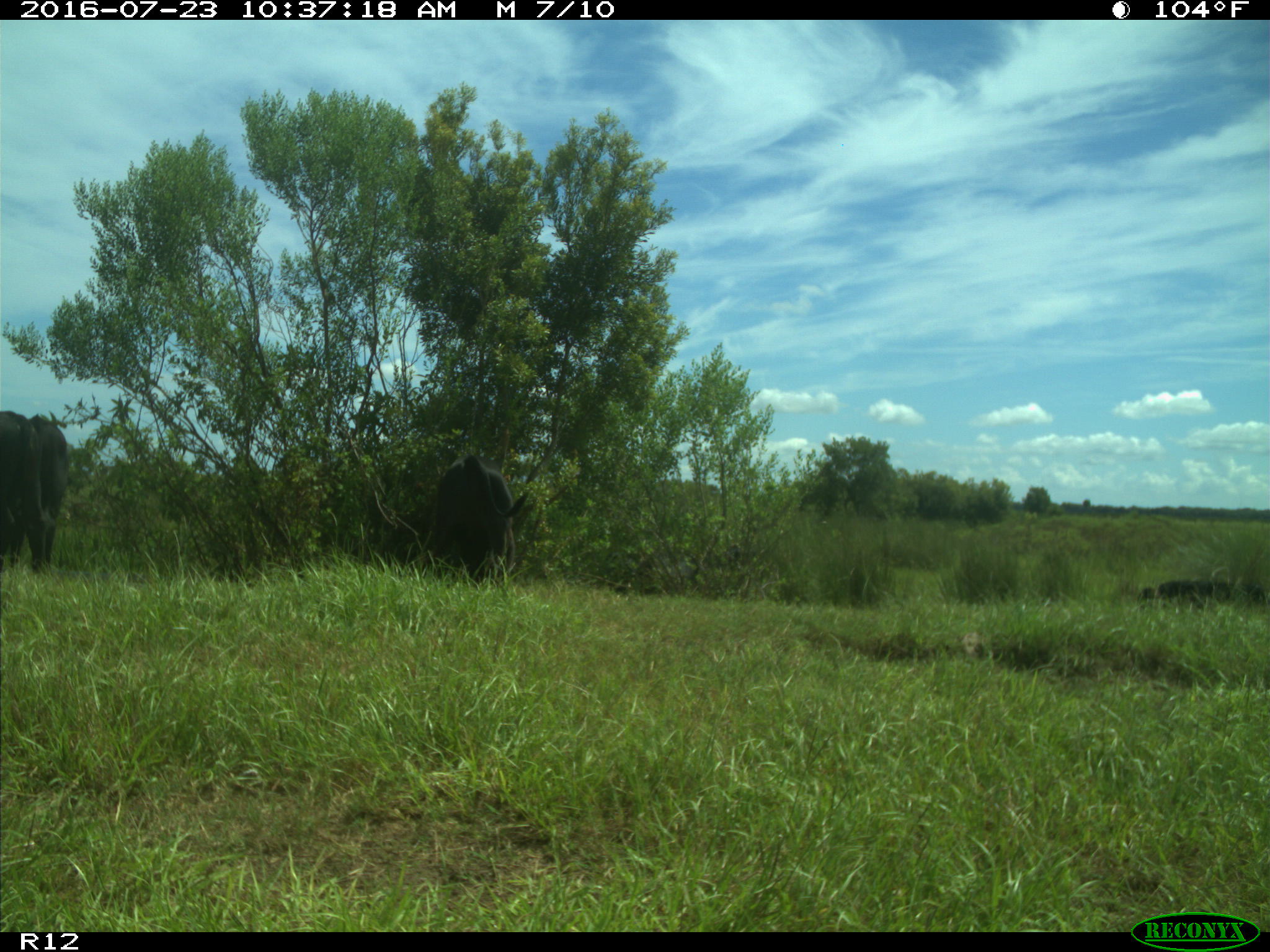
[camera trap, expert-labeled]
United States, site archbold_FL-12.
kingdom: Animalia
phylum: Chordata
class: Mammalia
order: Artiodactyla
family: Bovidae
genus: Bos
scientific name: Bos taurus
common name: domestic cow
Bos taurus (domestic cow).